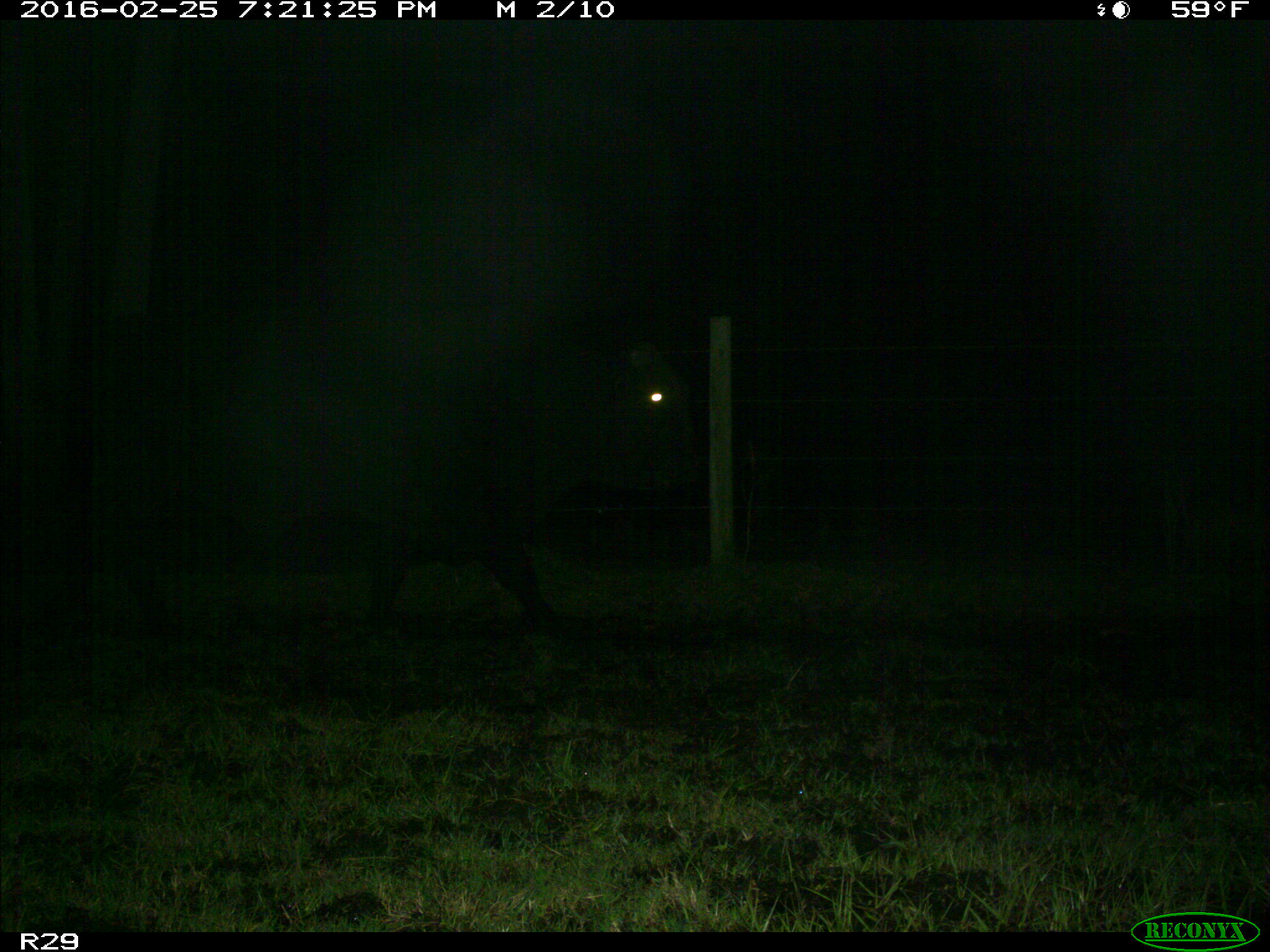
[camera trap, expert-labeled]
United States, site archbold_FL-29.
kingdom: Animalia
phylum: Chordata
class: Mammalia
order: Artiodactyla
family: Bovidae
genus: Bos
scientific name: Bos taurus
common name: domestic cow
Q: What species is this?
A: Bos taurus (domestic cow).